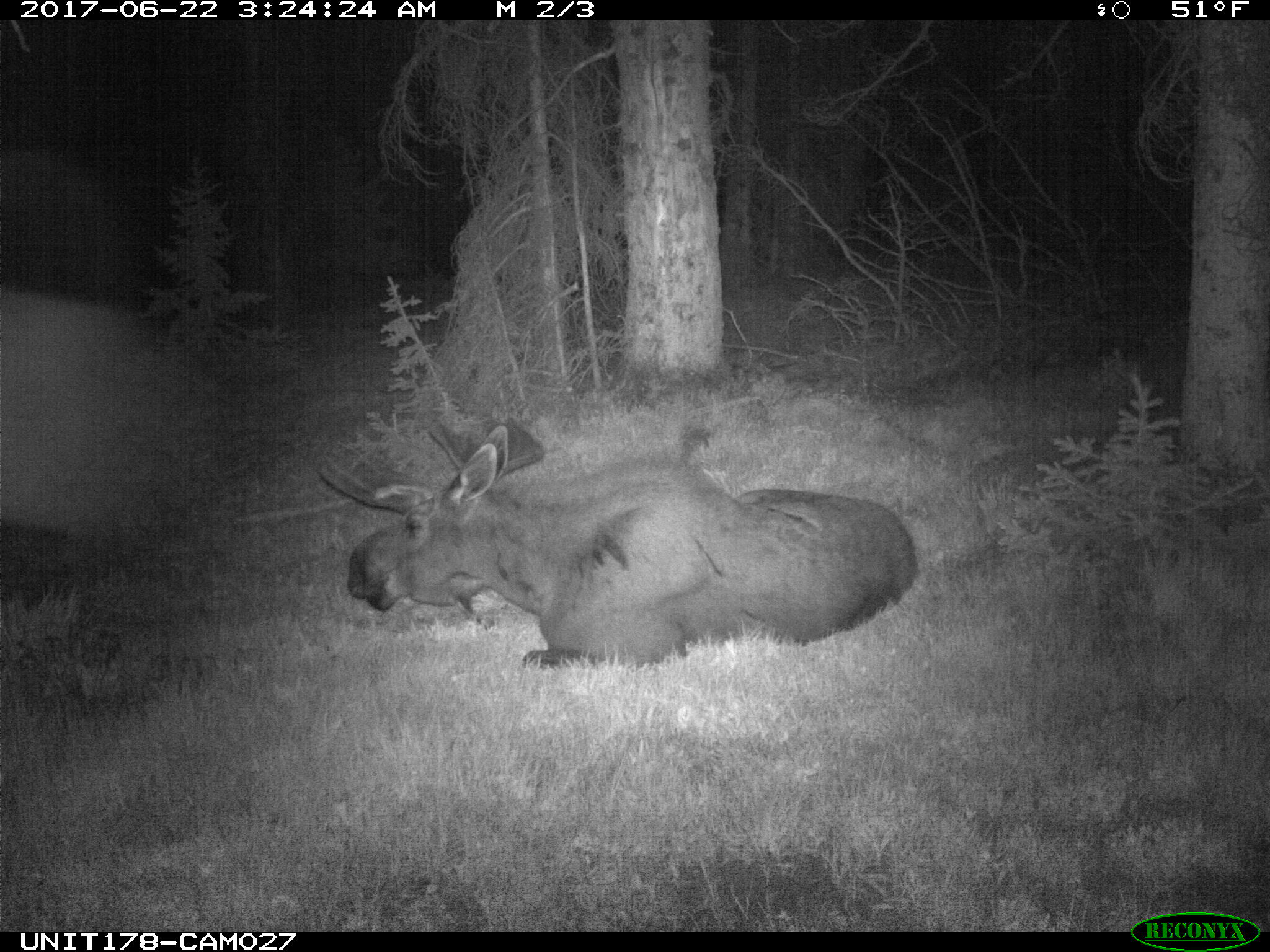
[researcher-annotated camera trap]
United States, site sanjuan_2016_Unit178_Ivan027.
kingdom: Animalia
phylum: Chordata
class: Mammalia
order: Artiodactyla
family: Cervidae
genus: Alces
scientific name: Alces alces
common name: moose